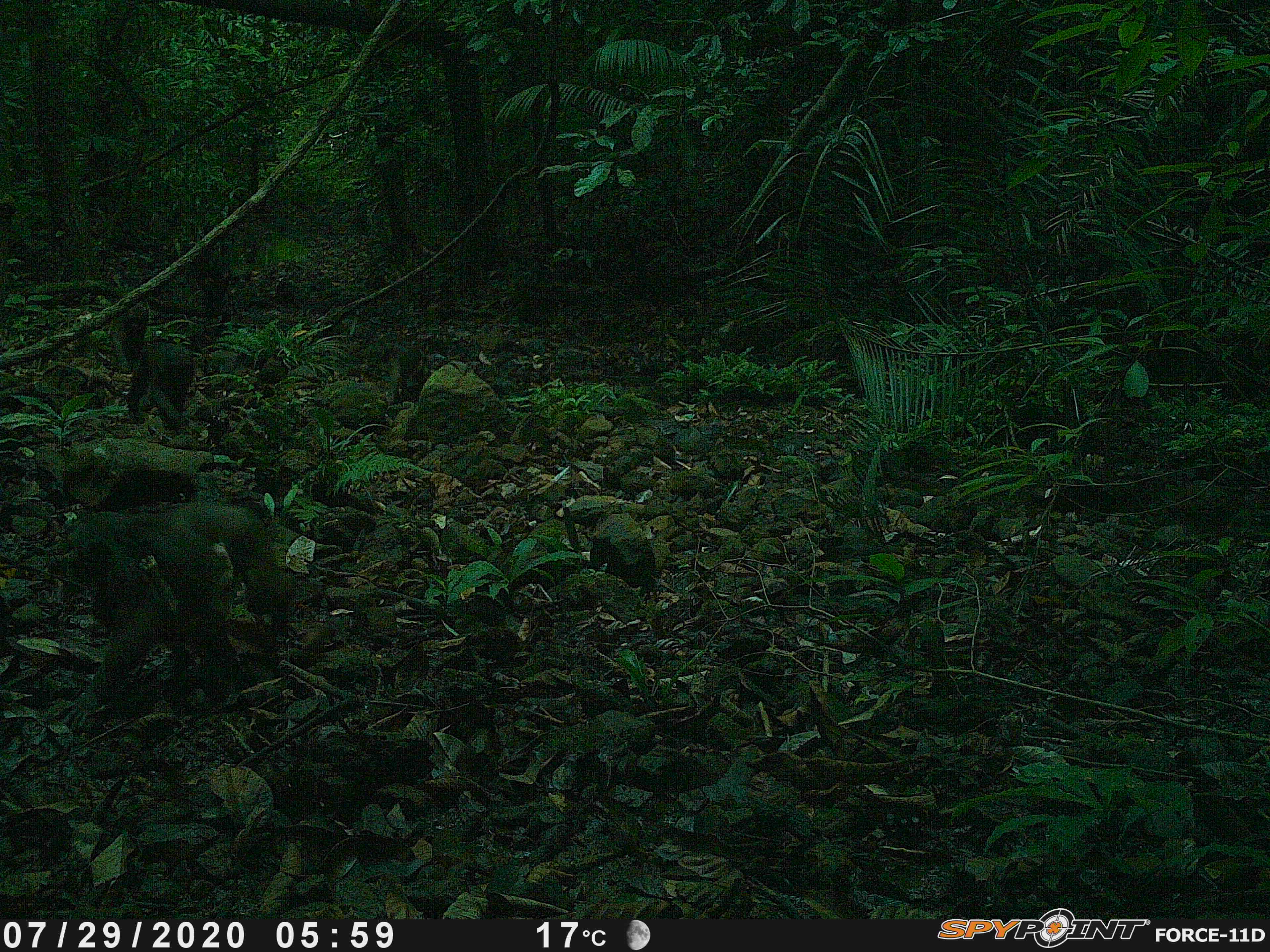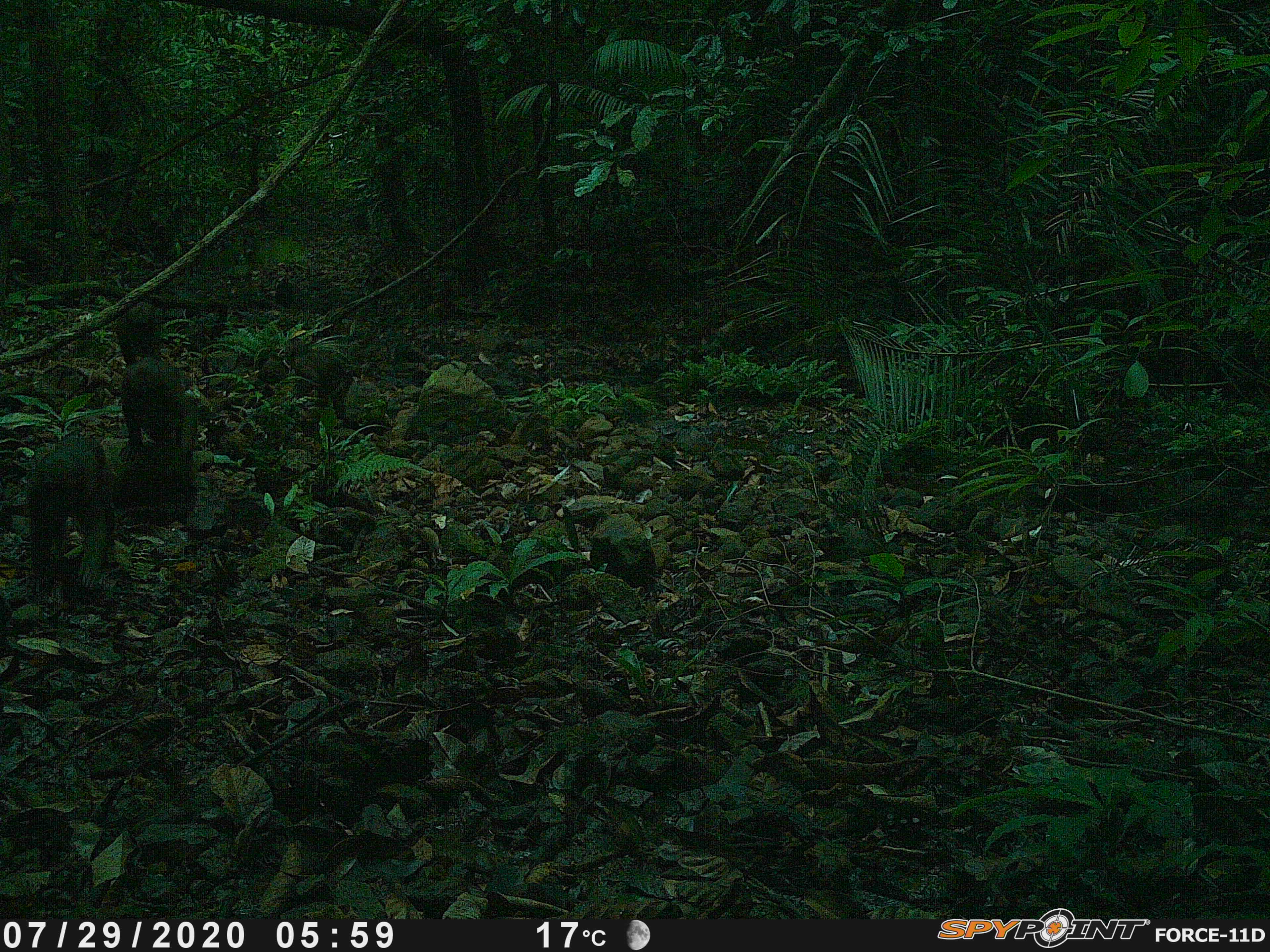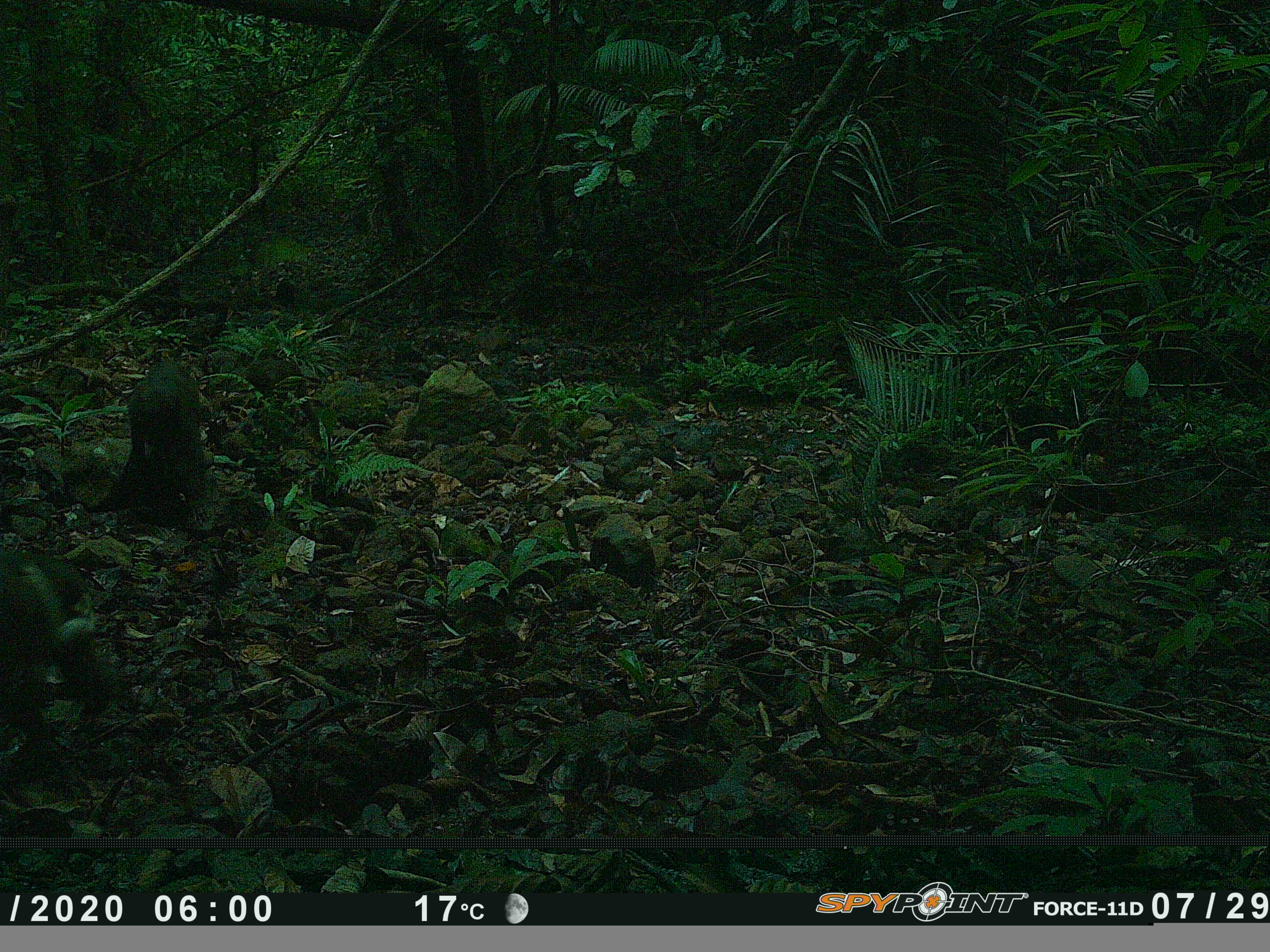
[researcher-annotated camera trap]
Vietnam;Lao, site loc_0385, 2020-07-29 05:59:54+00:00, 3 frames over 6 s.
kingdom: Animalia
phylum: Chordata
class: Mammalia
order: Primates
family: Cercopithecidae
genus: Macaca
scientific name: Macaca arctoides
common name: stump-tailed macaque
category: stump tailed macaque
Stump tailed macaque (stump-tailed macaque) (Macaca arctoides). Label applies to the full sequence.